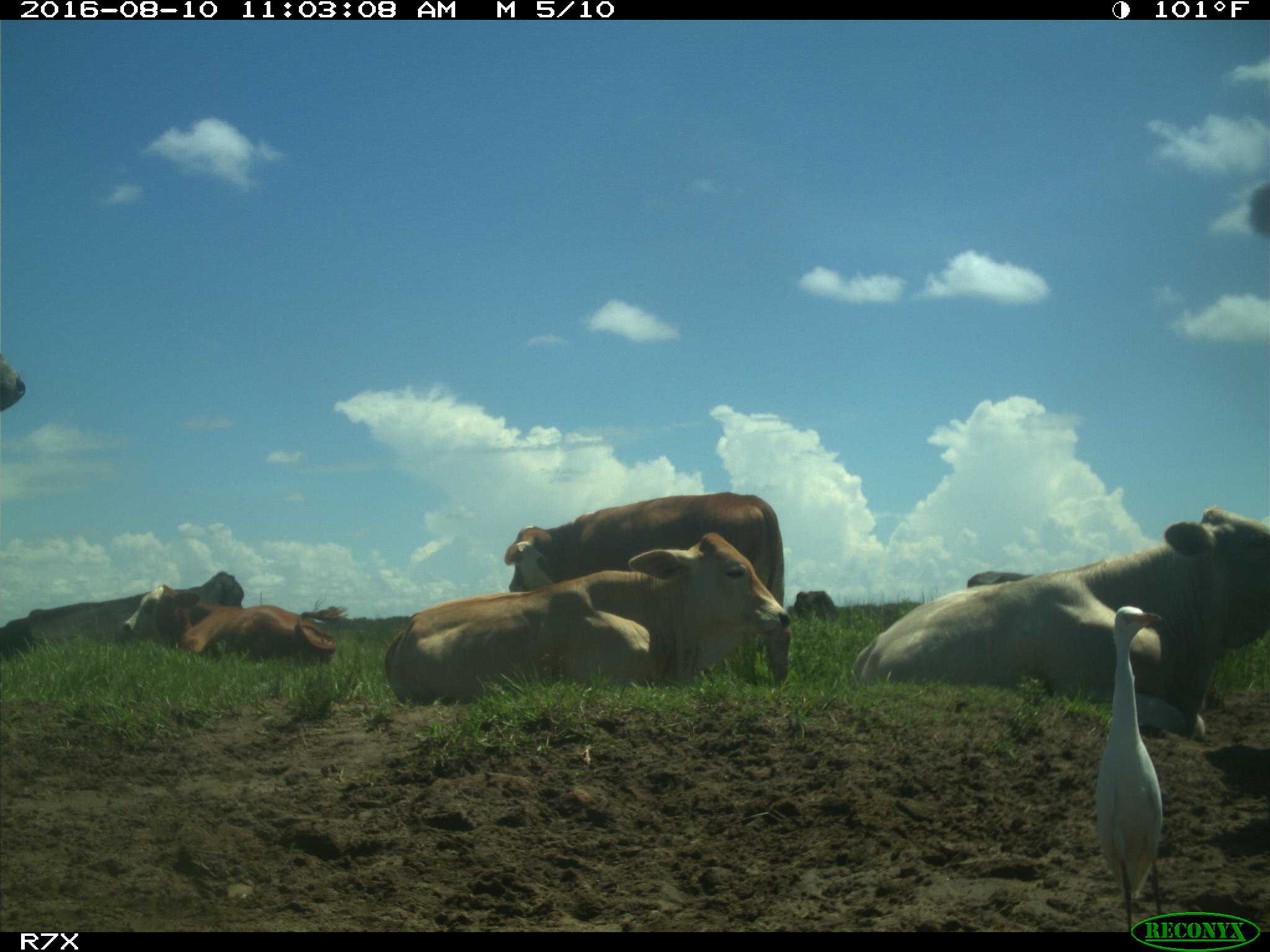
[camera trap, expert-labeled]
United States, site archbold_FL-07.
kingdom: Animalia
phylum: Chordata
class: Mammalia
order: Artiodactyla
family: Bovidae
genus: Bos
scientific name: Bos taurus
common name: domestic cow